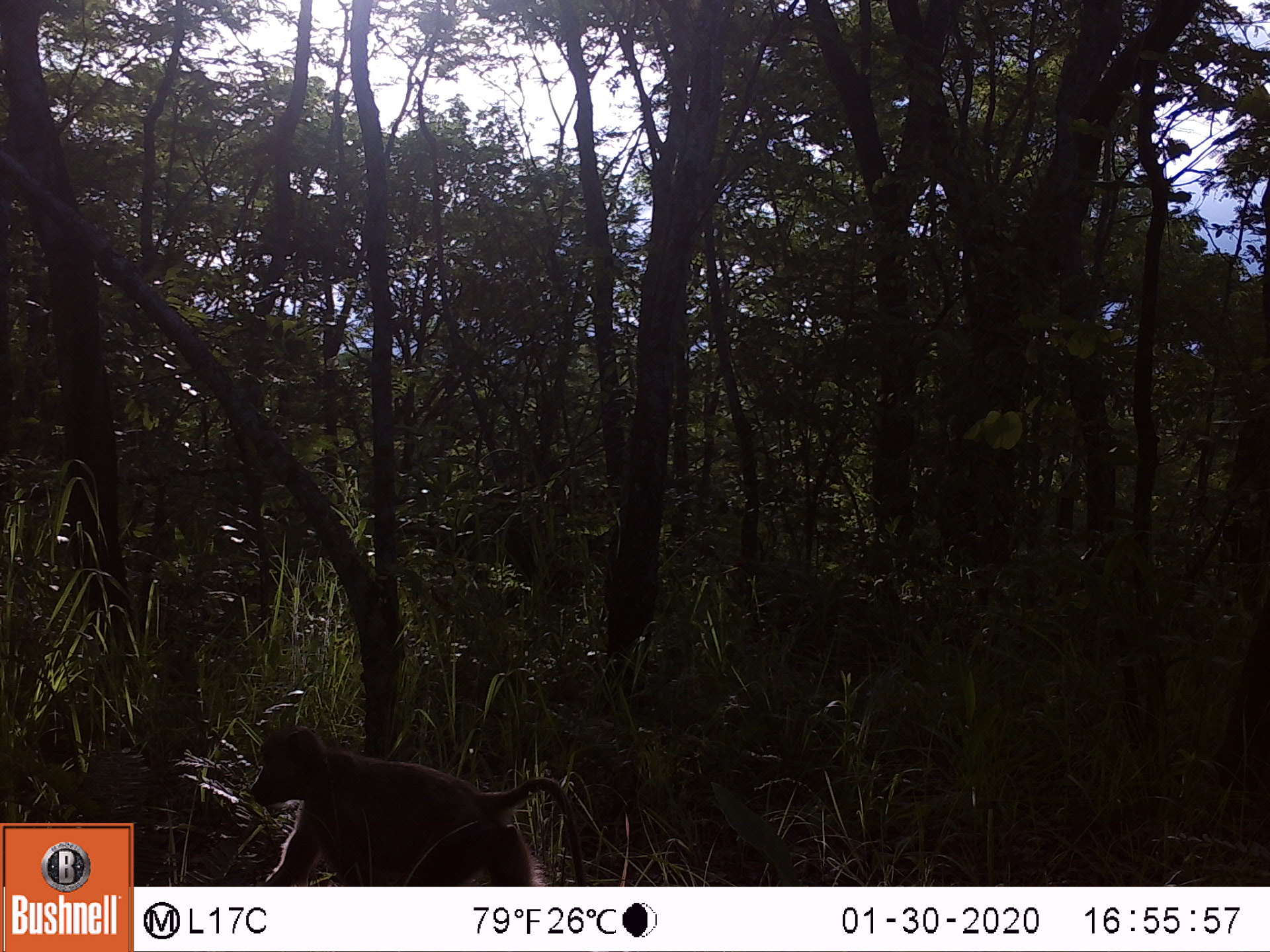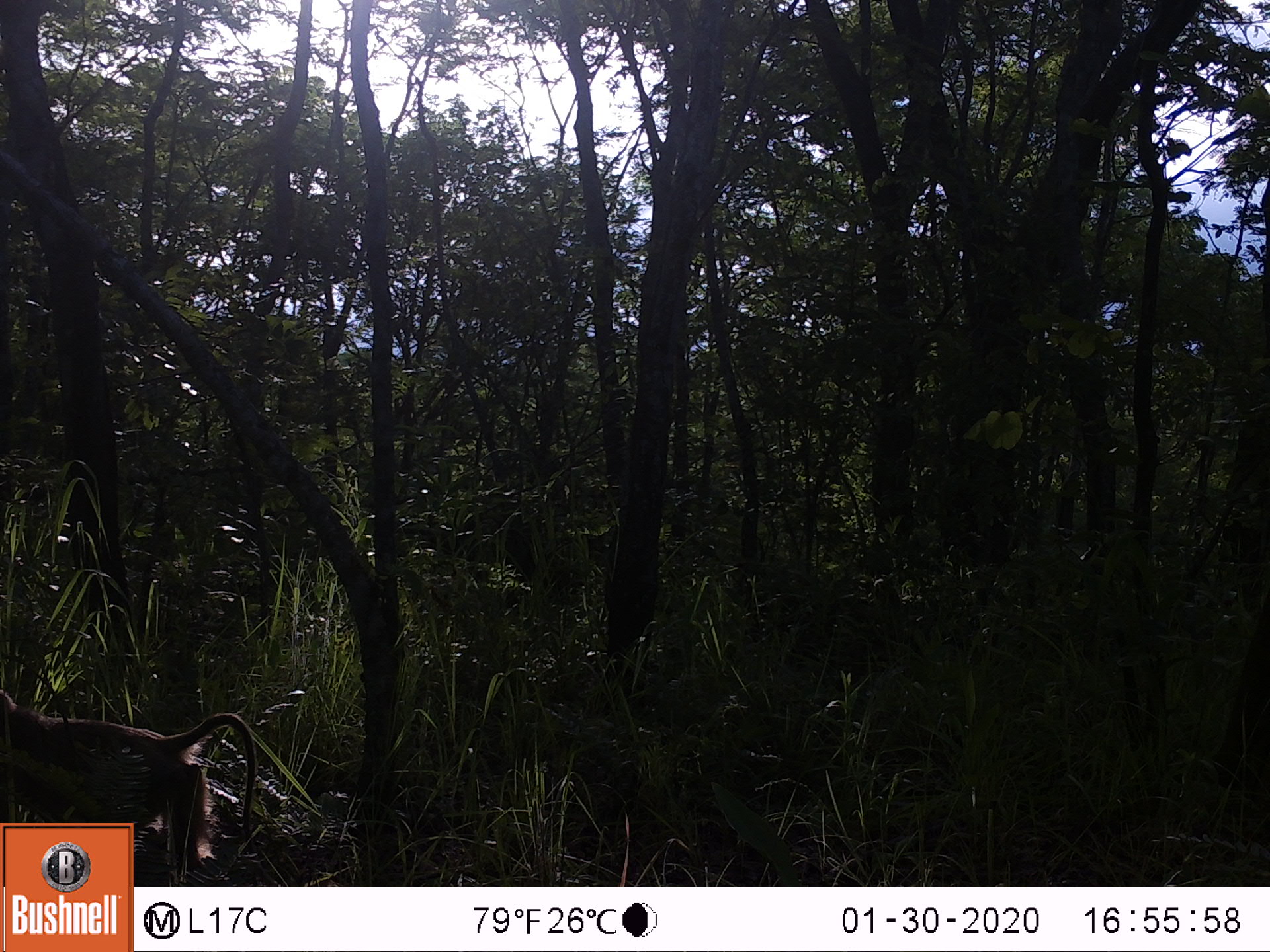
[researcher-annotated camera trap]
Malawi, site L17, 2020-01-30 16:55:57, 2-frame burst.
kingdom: Animalia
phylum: Chordata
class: Mammalia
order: Primates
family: Cercopithecidae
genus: Papio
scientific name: Papio cynocephalus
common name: yellow baboon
Yellow baboon (Papio cynocephalus), count 1.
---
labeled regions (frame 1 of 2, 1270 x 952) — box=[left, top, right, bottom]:
yellow baboon: box=[238, 725, 592, 882]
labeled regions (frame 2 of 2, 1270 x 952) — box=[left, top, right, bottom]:
yellow baboon: box=[0, 700, 261, 819]